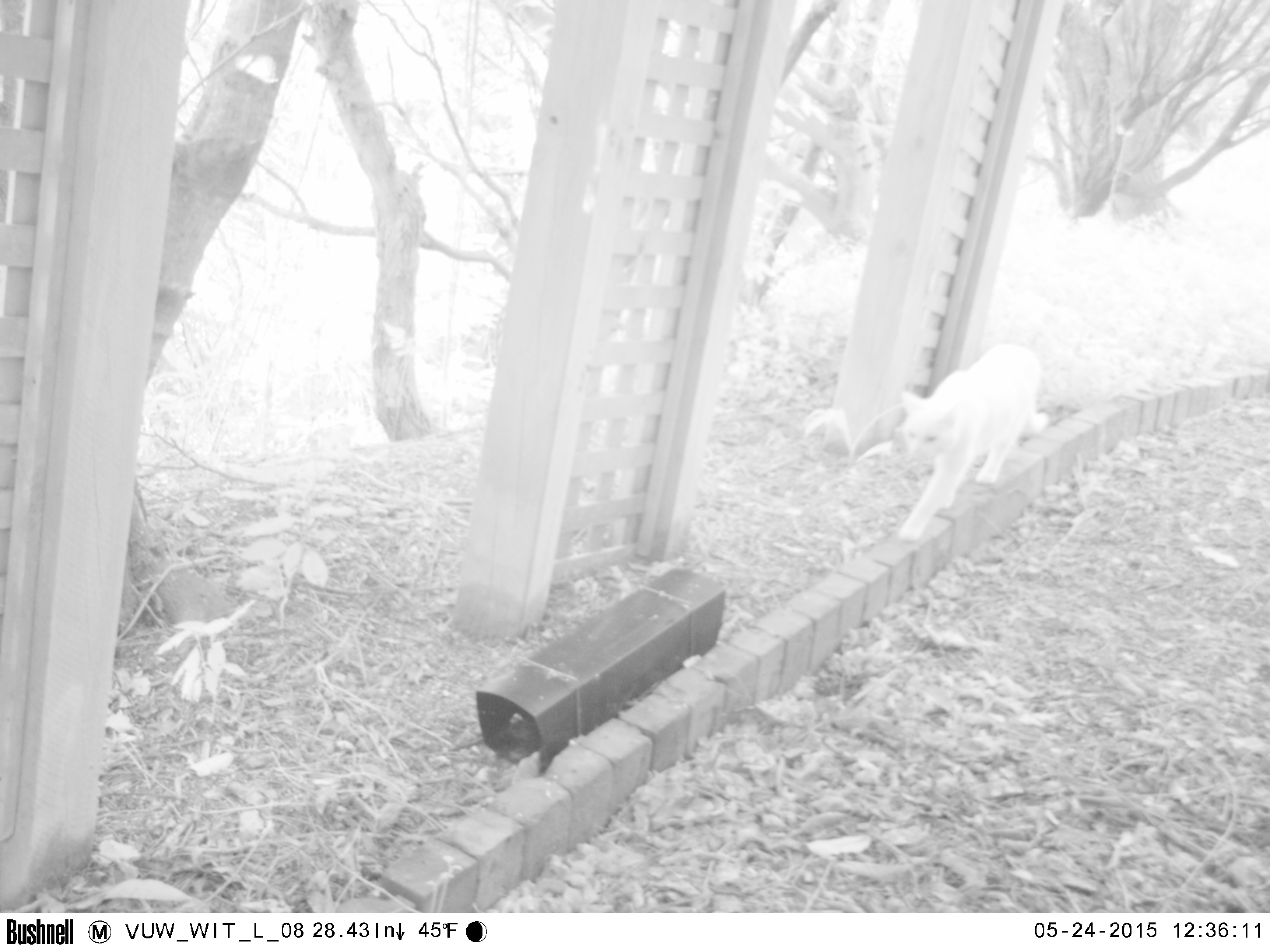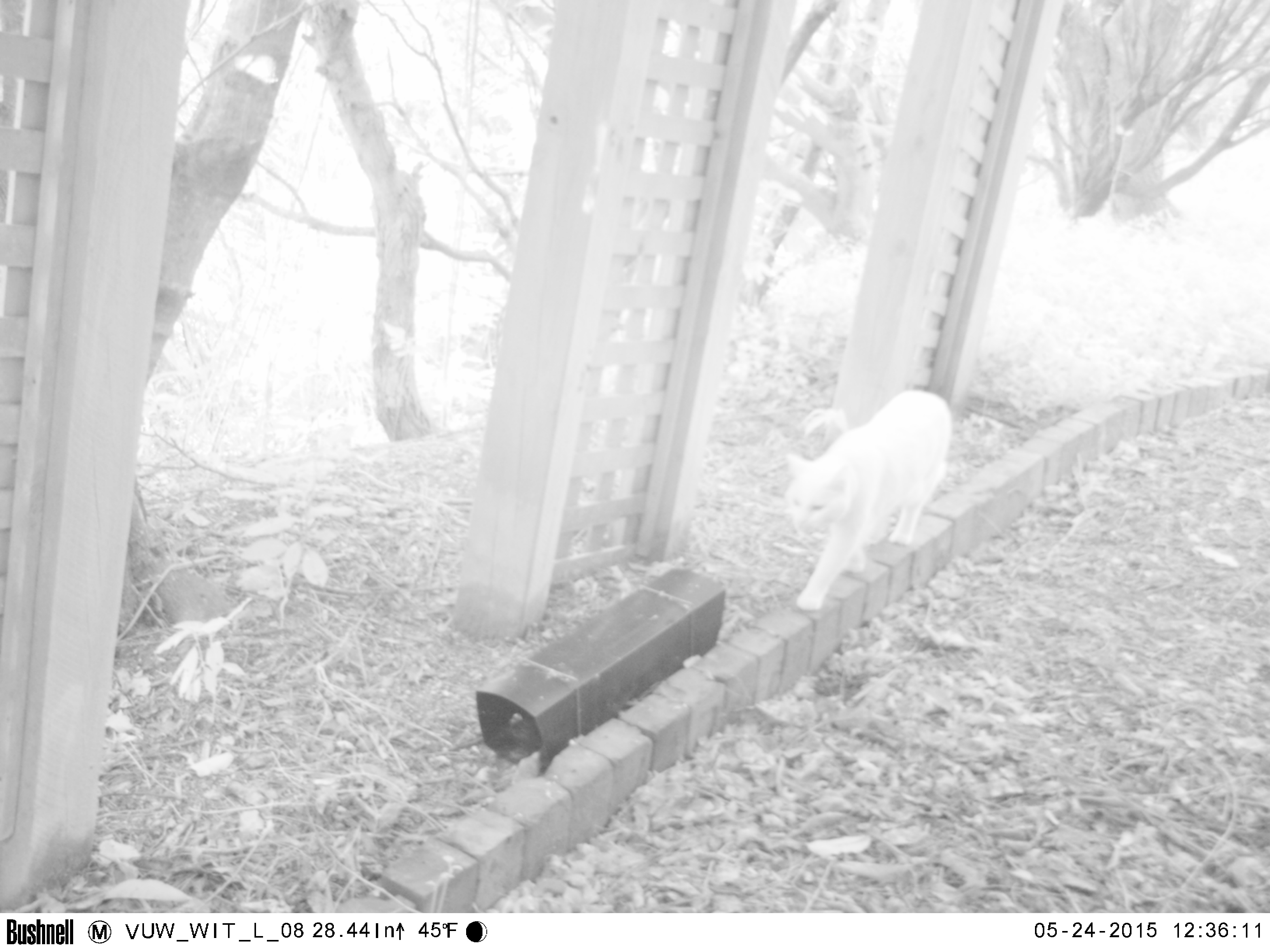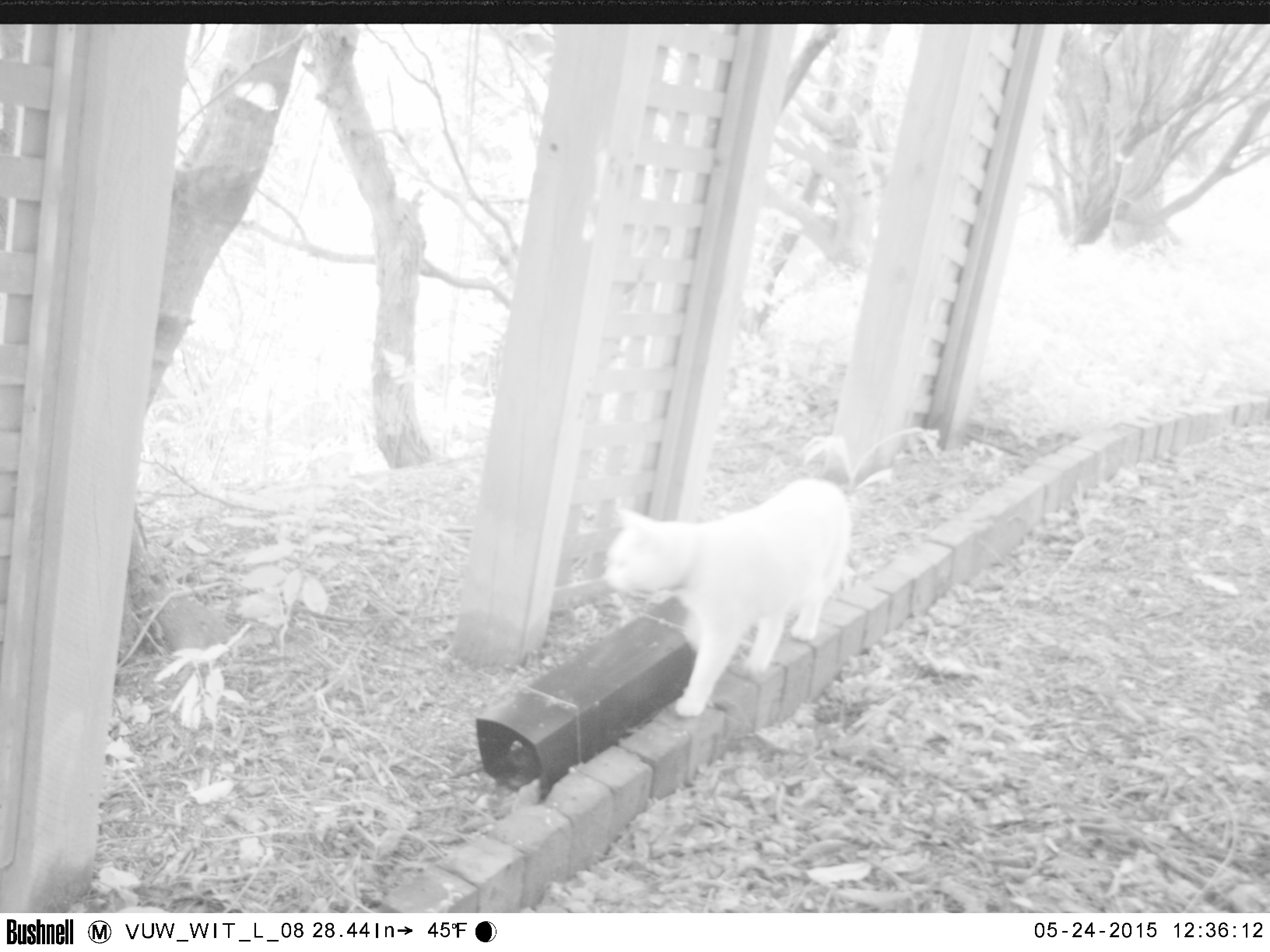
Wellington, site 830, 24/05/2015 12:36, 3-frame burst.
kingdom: Animalia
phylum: Chordata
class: Mammalia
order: Carnivora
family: Felidae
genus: Felis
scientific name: Felis catus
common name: cat